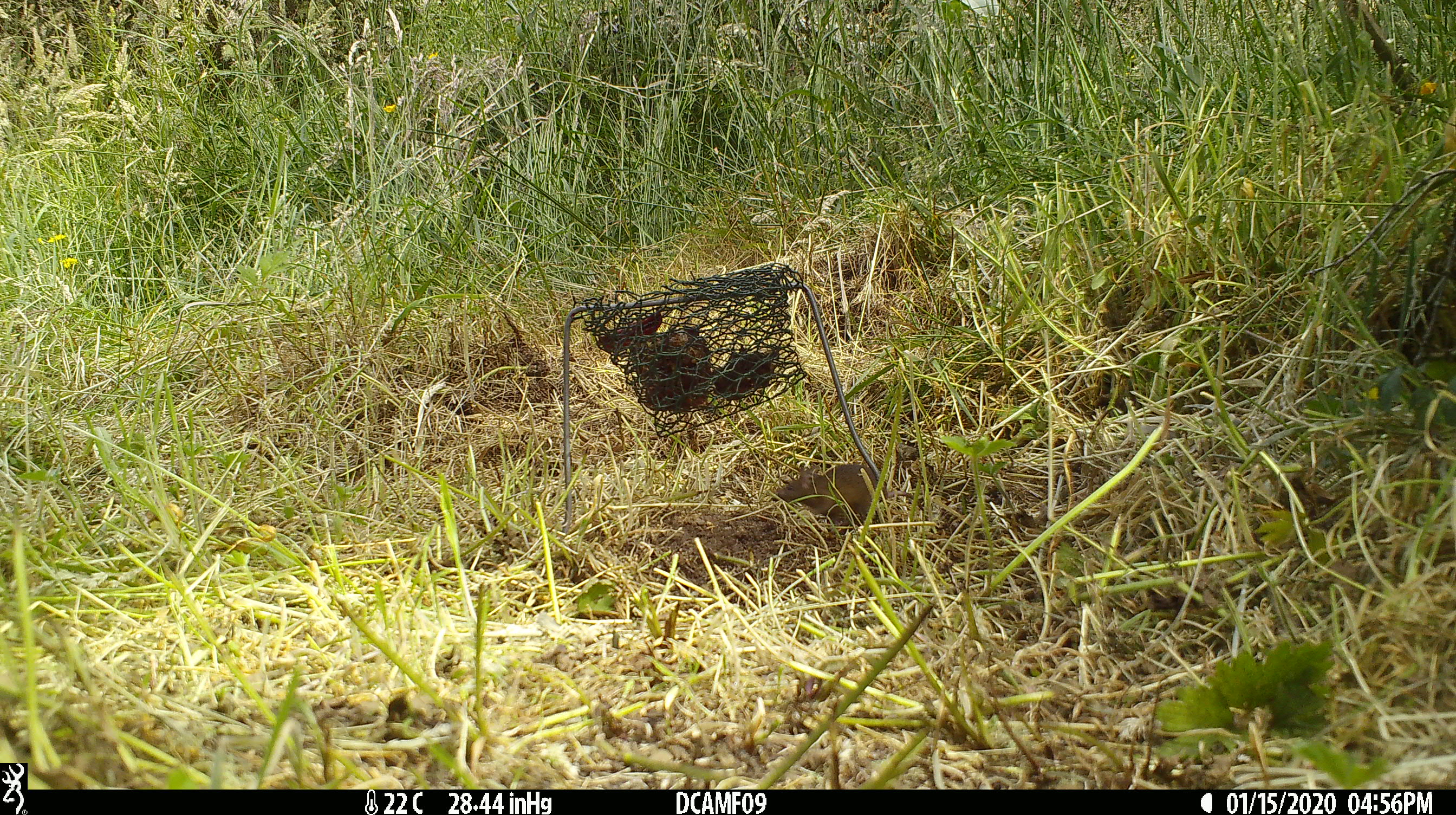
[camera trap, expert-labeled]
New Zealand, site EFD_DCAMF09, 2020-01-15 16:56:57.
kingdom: Animalia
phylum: Chordata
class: Mammalia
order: Rodentia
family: Muridae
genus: Mus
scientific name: Mus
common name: mouse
Mouse (Mus).